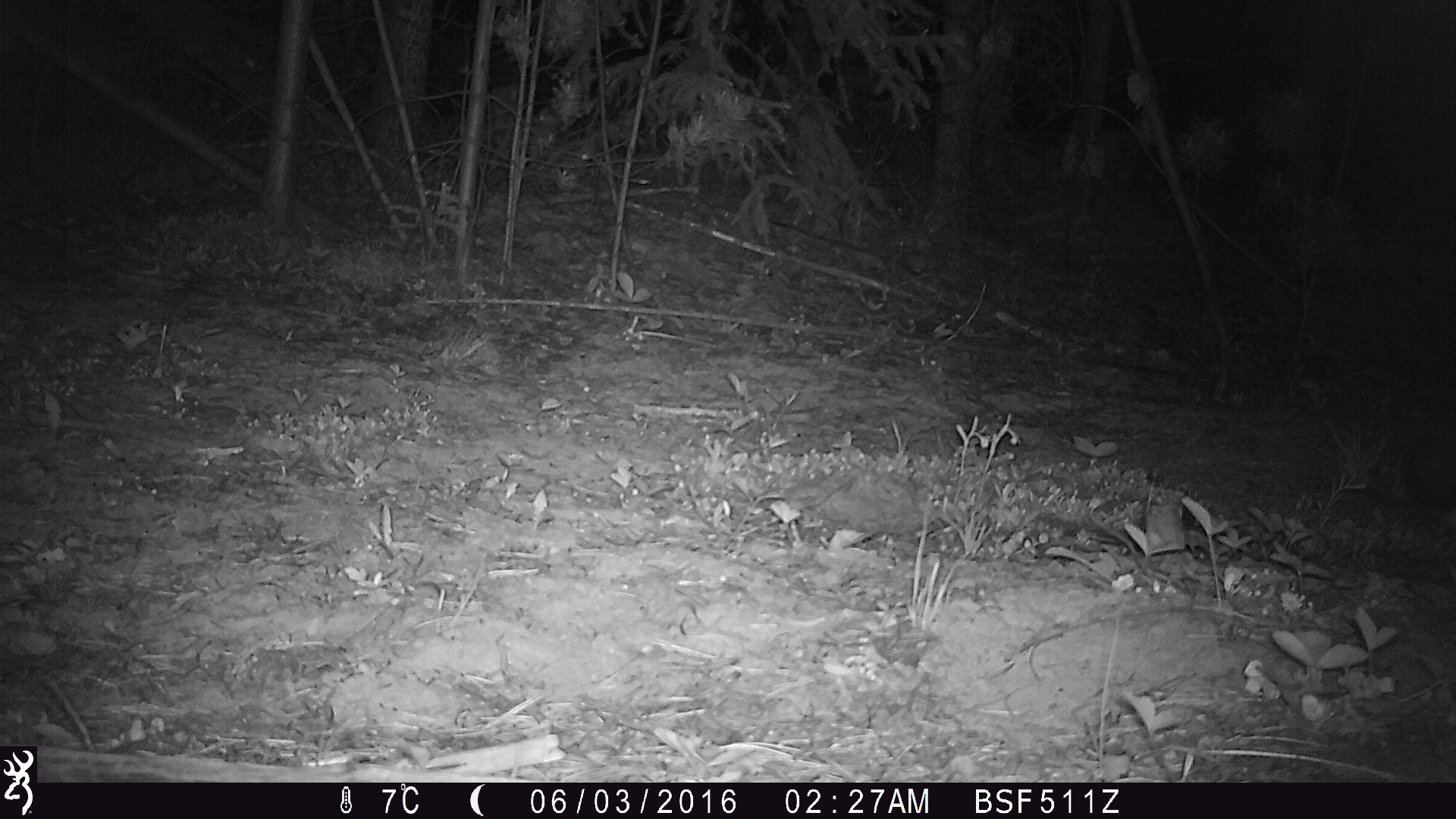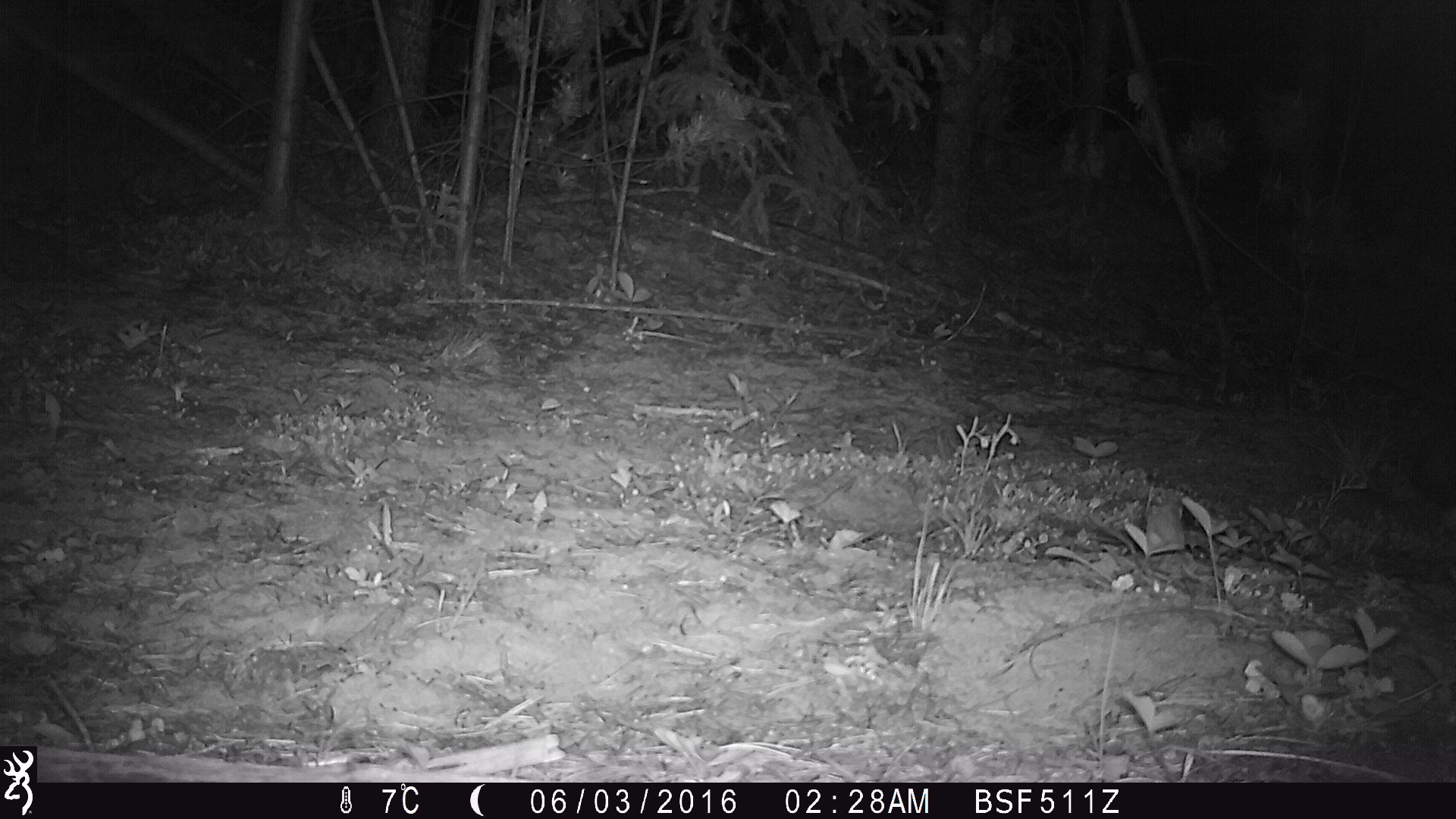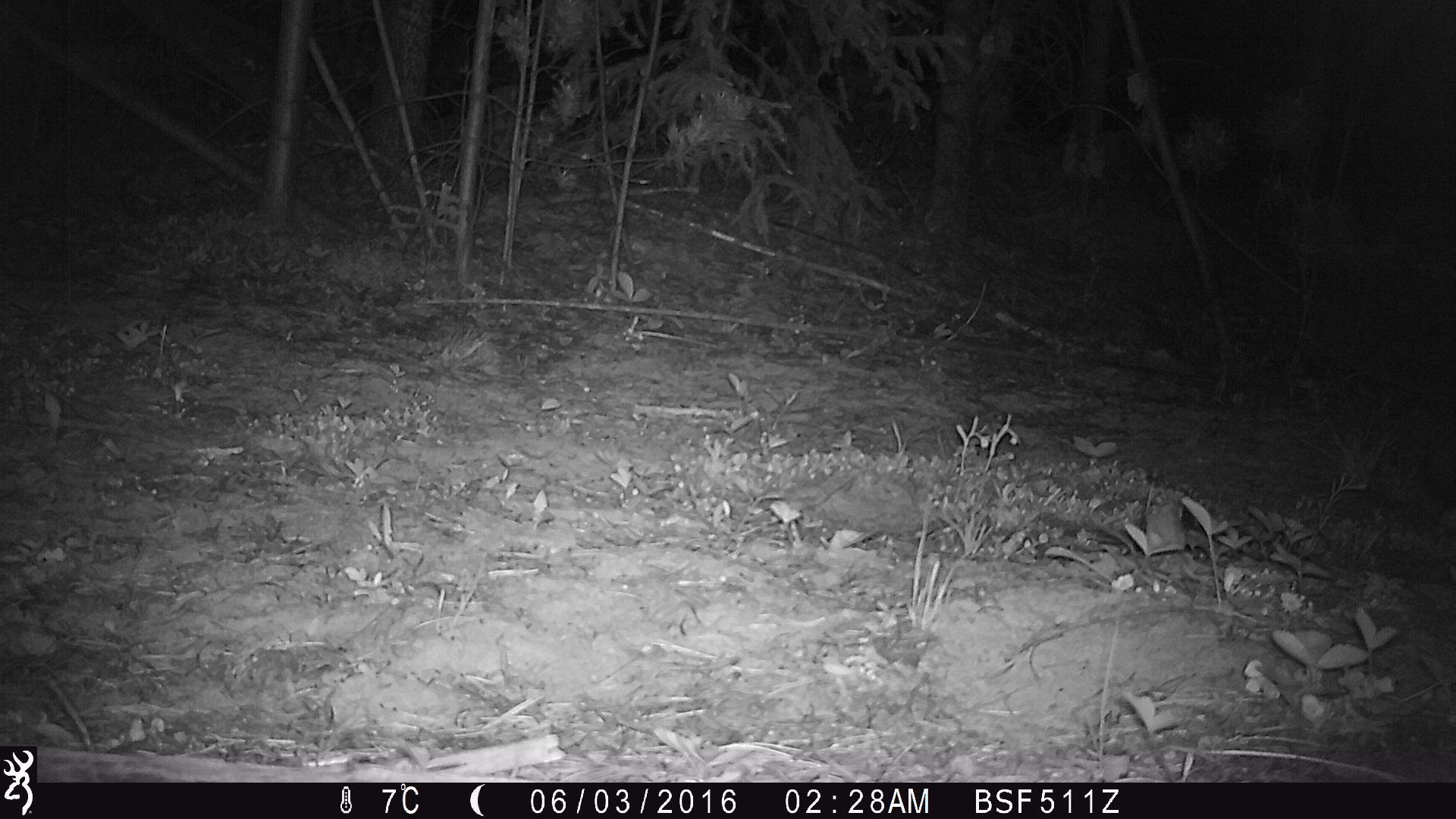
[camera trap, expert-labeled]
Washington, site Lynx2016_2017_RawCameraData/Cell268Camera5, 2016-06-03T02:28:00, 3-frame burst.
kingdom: Animalia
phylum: Chordata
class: Mammalia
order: Lagomorpha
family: Leporidae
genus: Lepus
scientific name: Lepus americanus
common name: snowshoe hare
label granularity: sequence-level